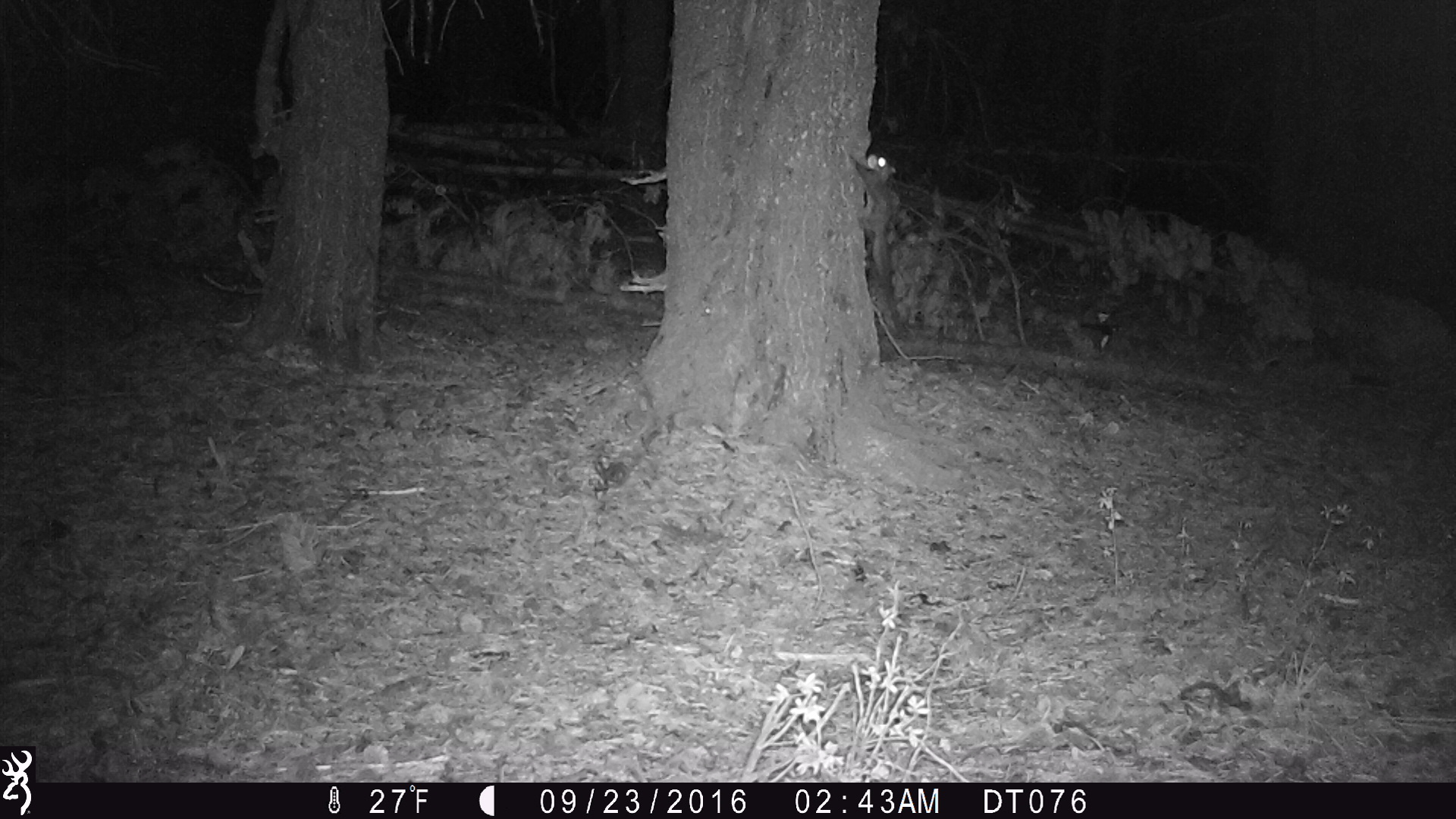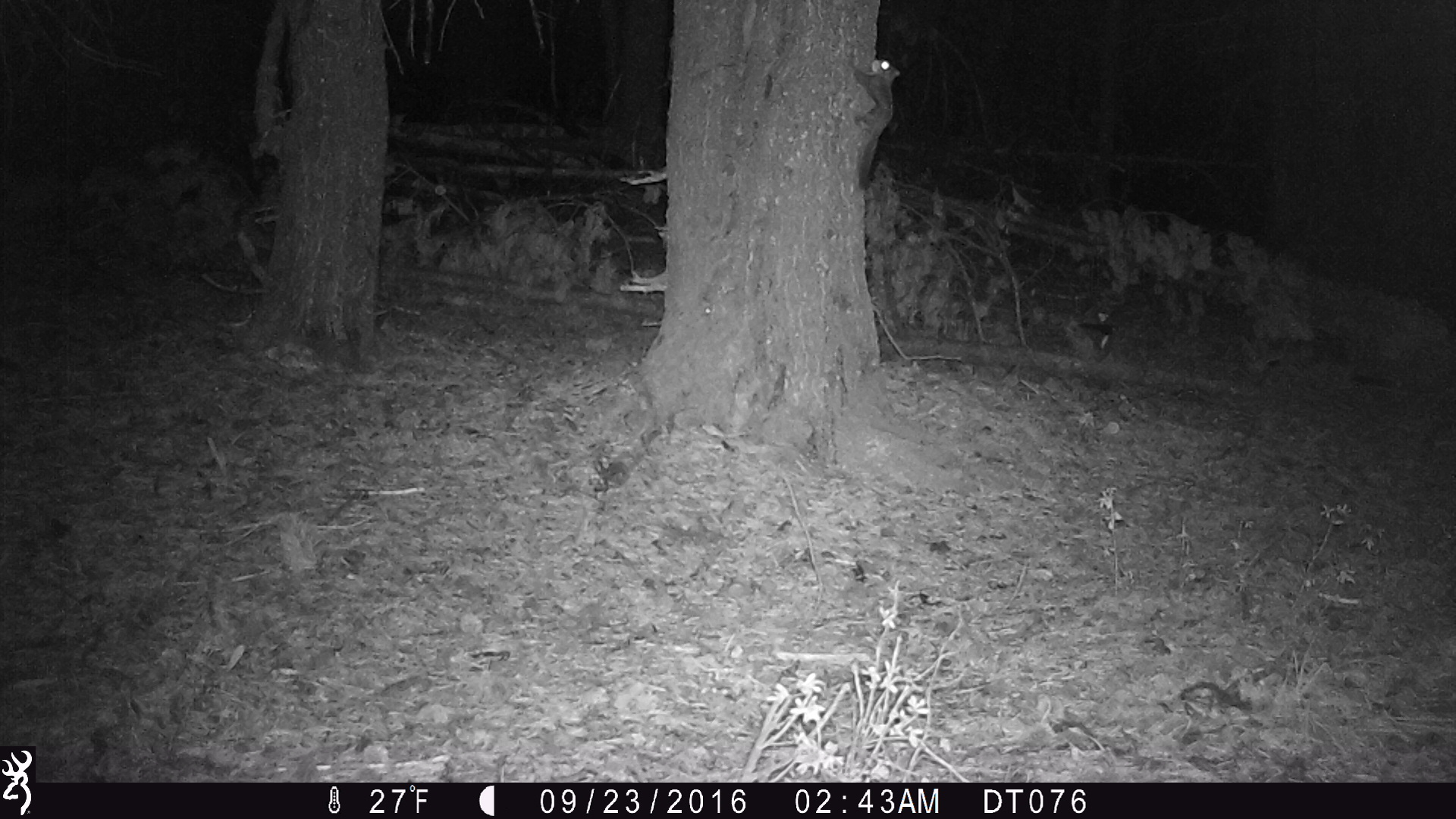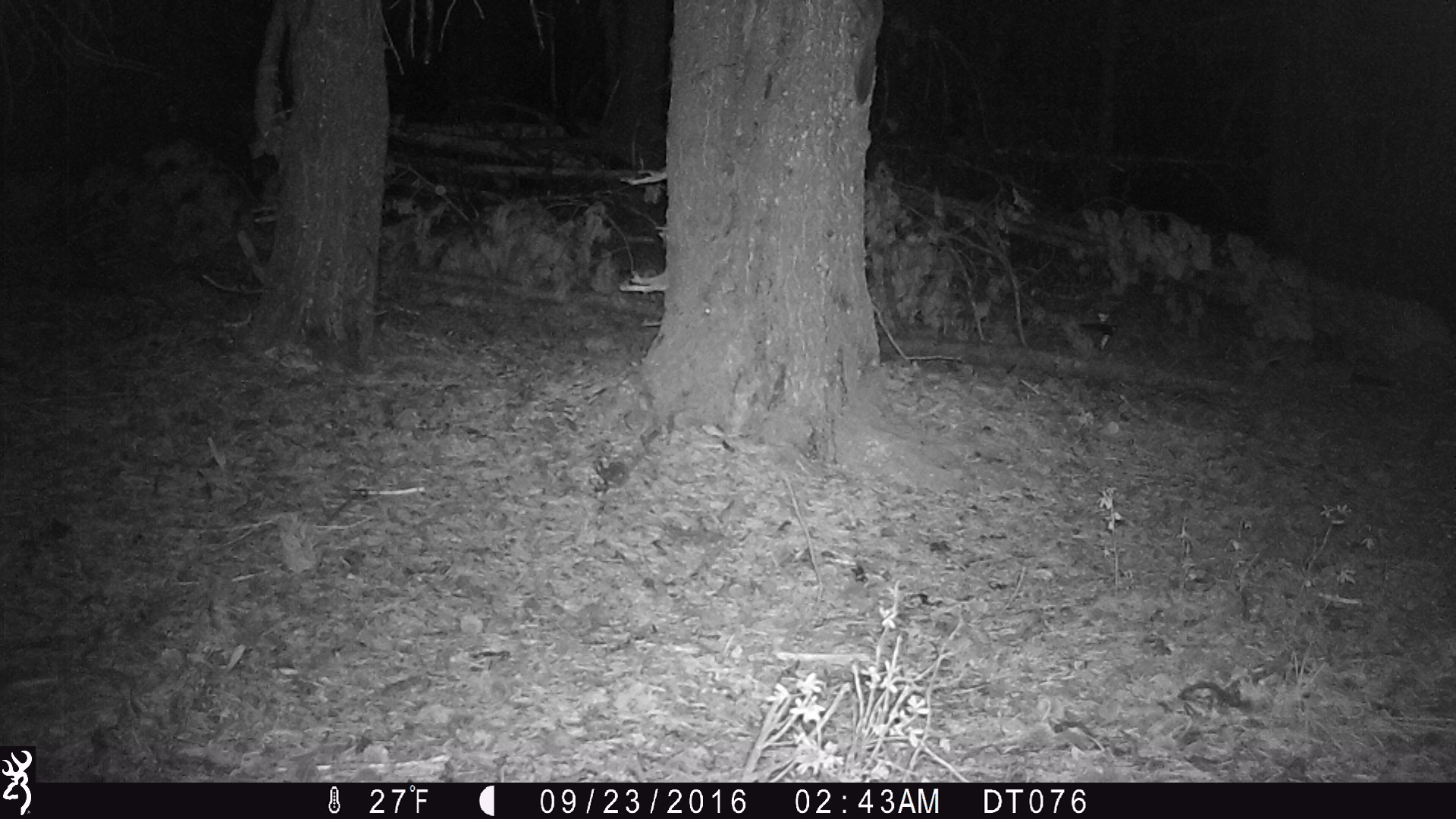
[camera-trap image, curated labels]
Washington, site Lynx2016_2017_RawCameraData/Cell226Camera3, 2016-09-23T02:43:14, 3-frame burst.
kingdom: Animalia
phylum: Chordata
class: Mammalia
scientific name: Mammalia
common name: small mammal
Small mammal (Mammalia). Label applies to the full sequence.